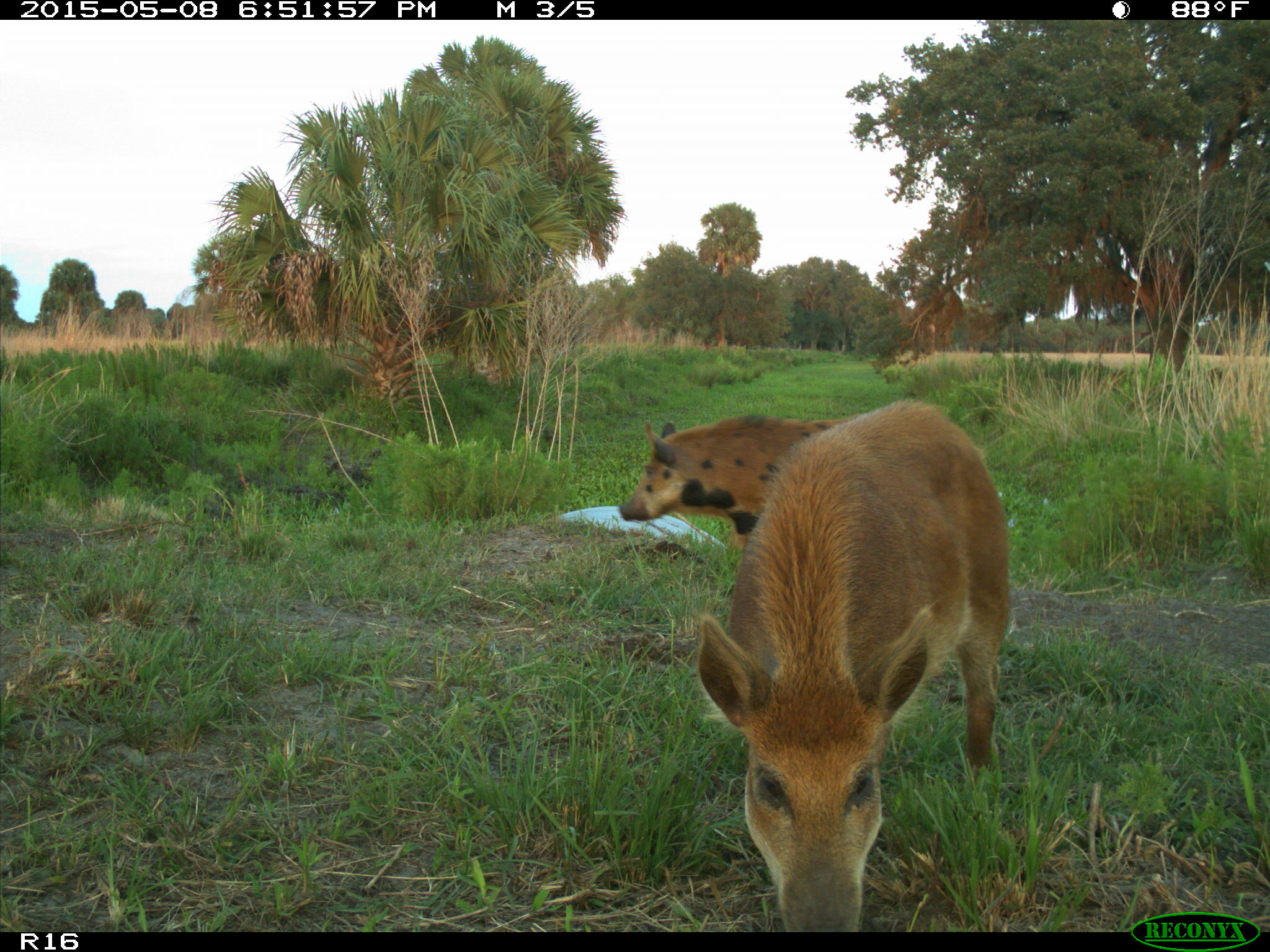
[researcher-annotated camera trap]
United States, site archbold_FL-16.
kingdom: Animalia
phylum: Chordata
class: Mammalia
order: Artiodactyla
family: Suidae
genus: Sus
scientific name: Sus scrofa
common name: wild boar